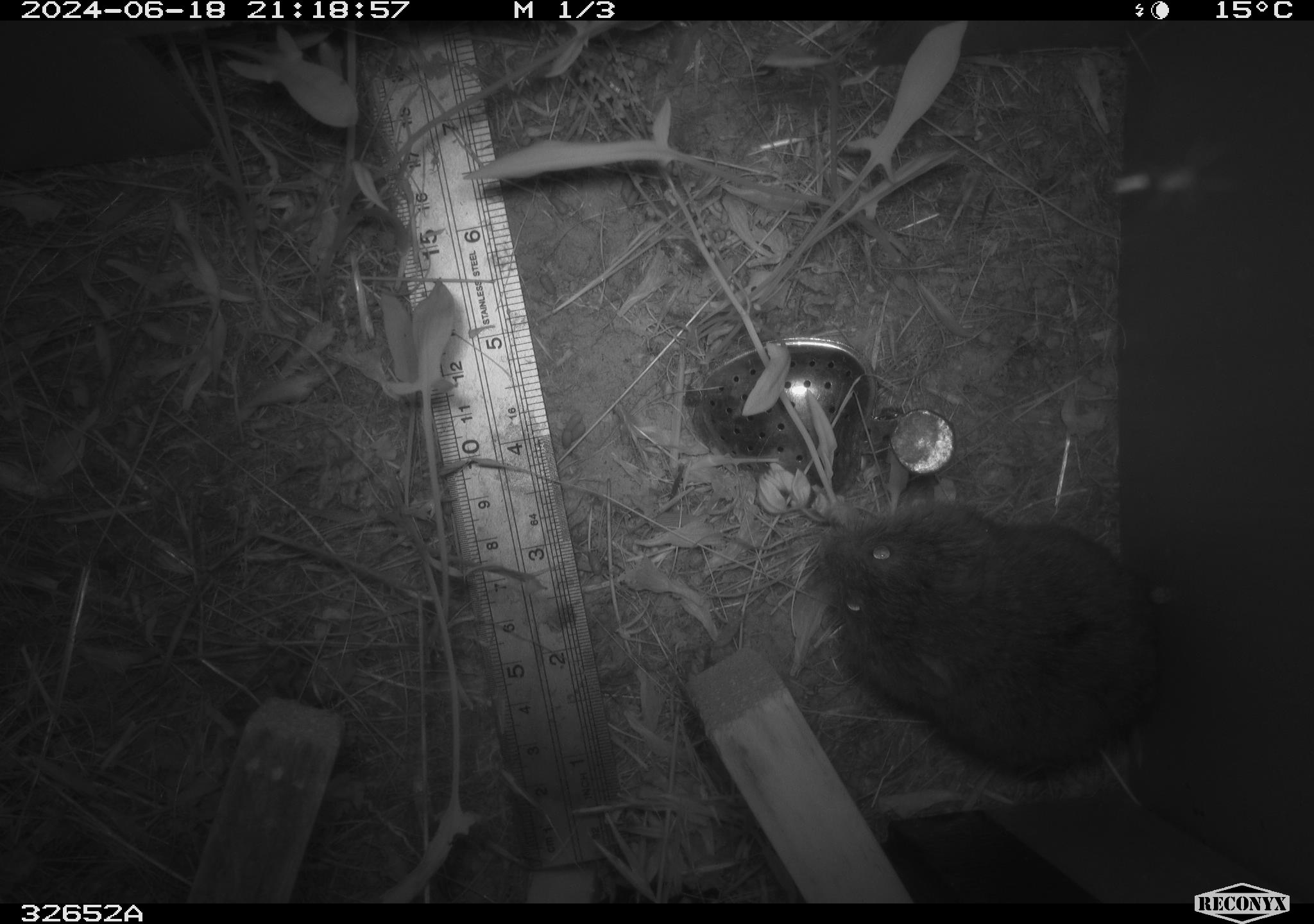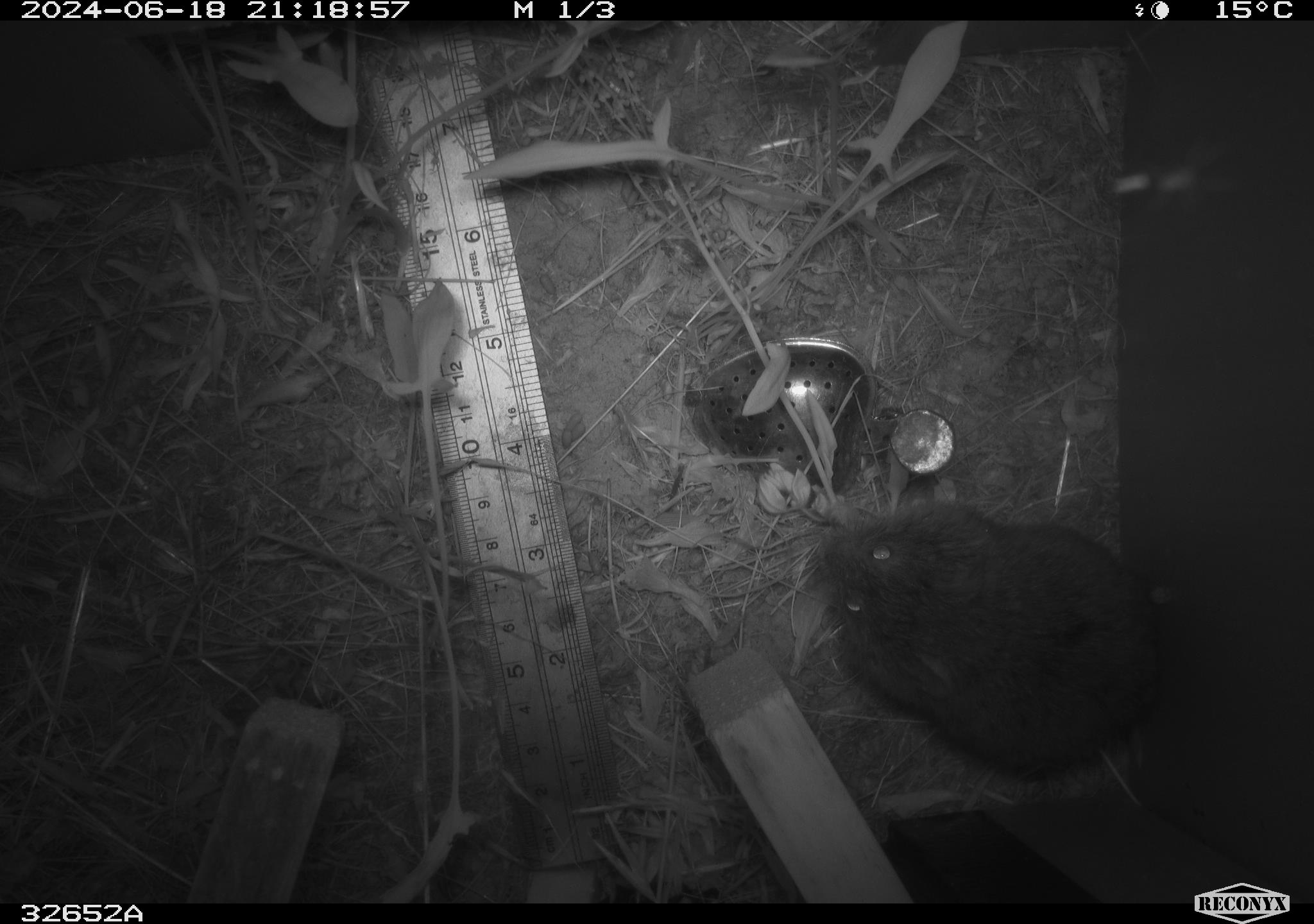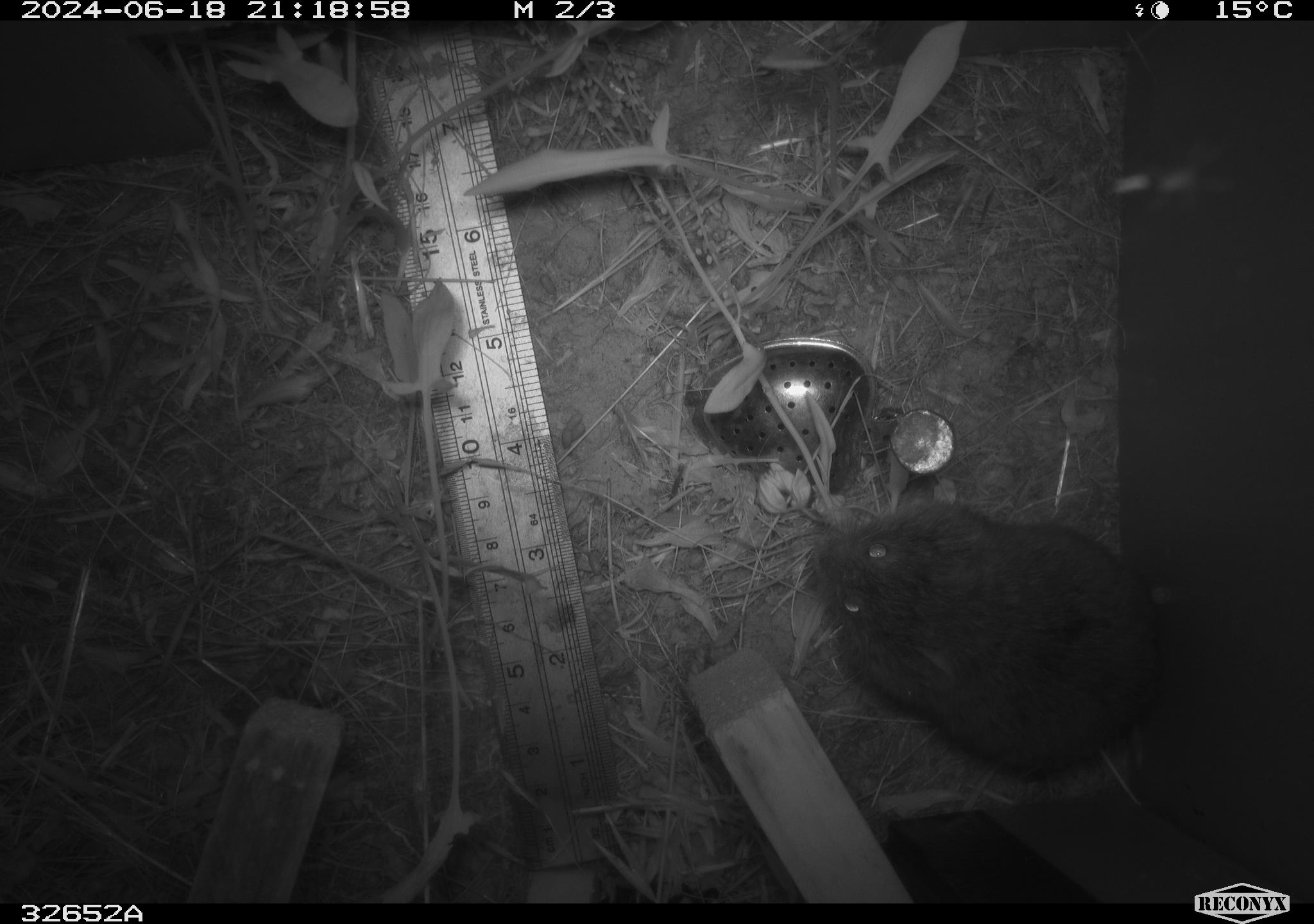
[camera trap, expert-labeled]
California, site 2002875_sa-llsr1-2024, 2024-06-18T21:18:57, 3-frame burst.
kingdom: Animalia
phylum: Chordata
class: Mammalia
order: Rodentia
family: Cricetidae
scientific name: Arvicolinae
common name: voles, lemmings, and muskrats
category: arvicolinae subfamily